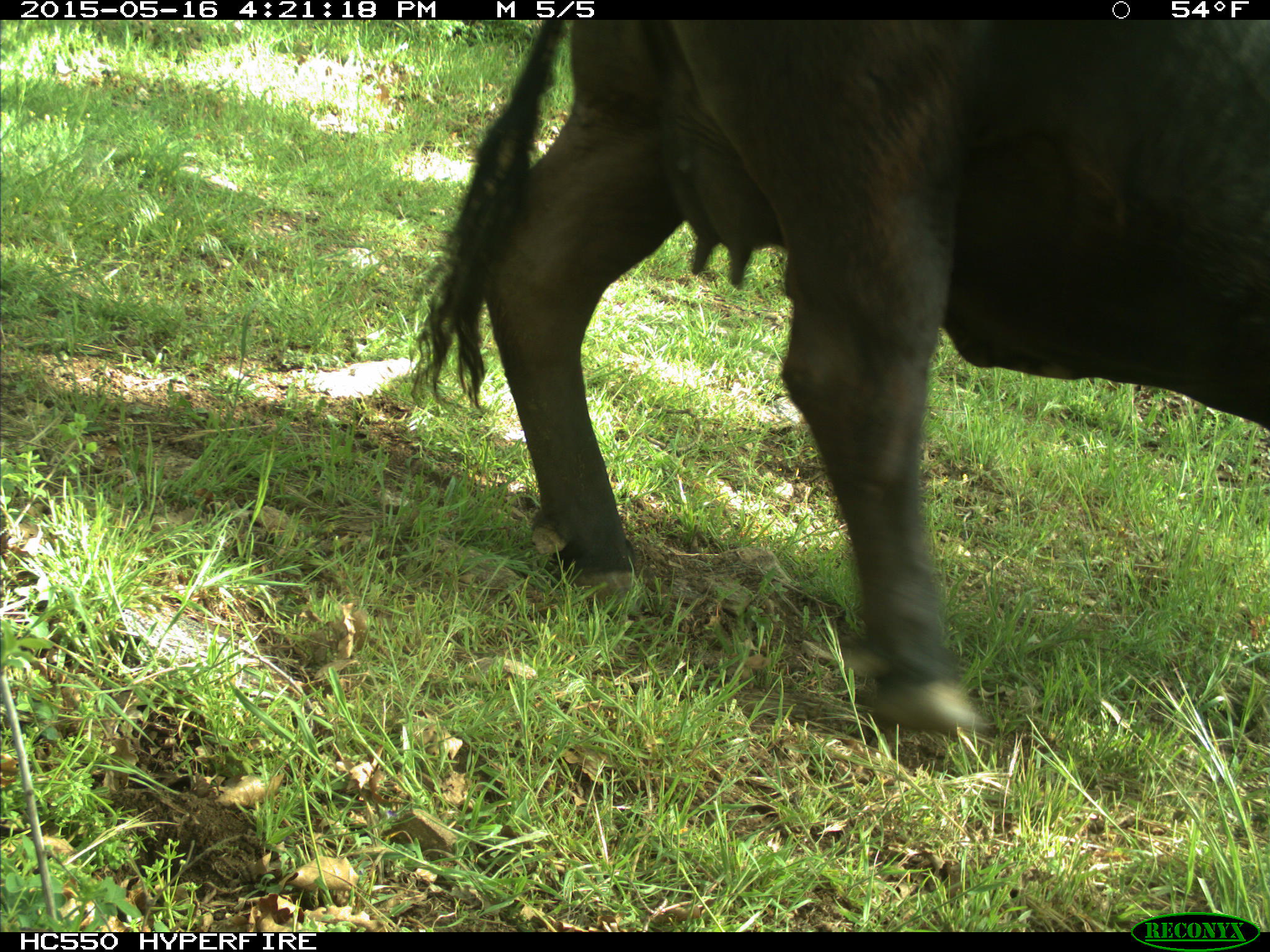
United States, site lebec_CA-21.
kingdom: Animalia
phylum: Chordata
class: Mammalia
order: Artiodactyla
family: Bovidae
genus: Bos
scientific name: Bos taurus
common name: domestic cow